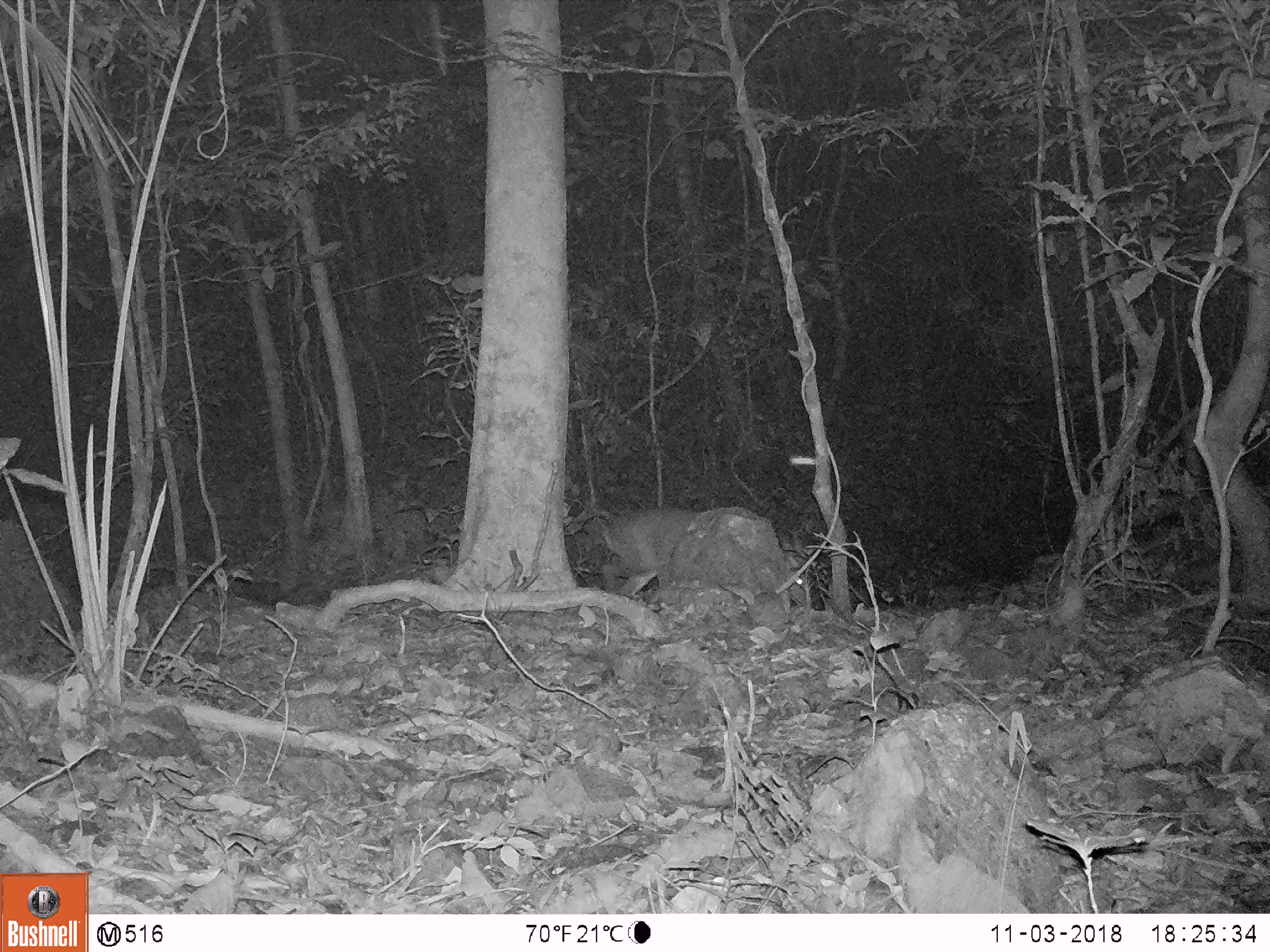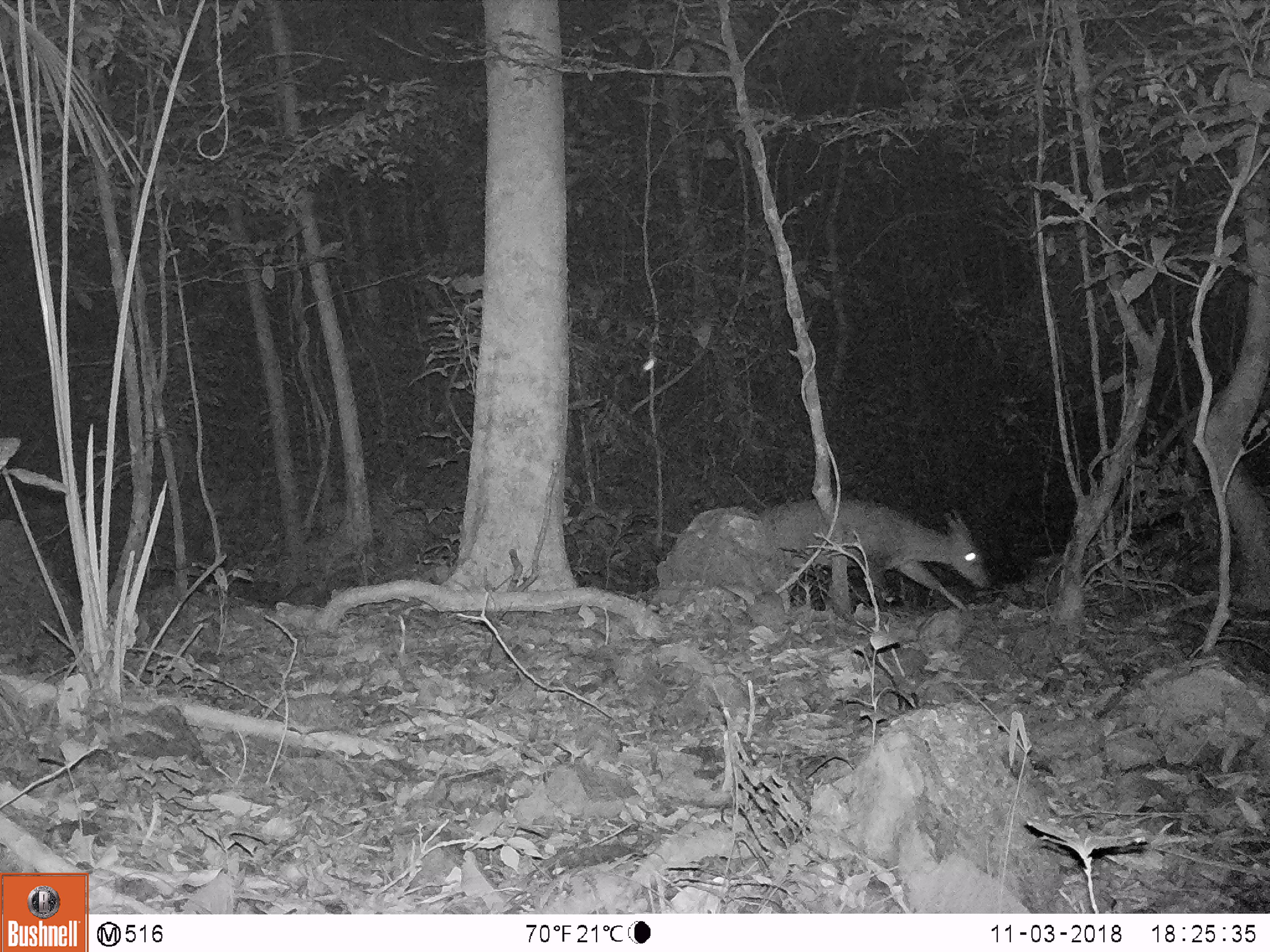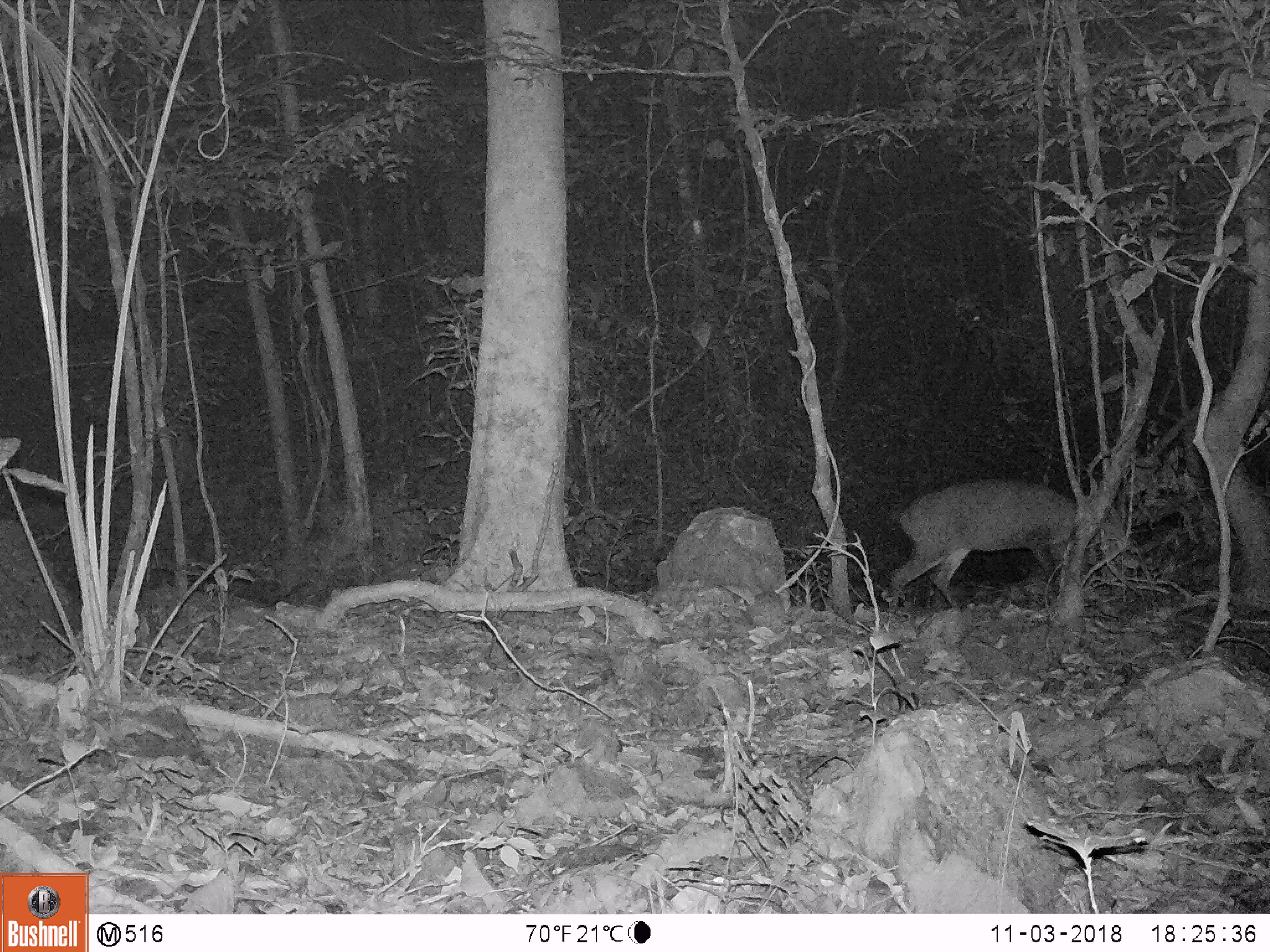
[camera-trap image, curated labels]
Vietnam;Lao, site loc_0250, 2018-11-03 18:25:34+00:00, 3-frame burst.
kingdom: Animalia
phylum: Chordata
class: Mammalia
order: Artiodactyla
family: Cervidae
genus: Muntiacus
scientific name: Muntiacus vuquangensis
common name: large-antlered muntjac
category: large antlered muntjac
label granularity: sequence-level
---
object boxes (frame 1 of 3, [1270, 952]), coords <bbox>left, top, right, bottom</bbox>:
large antlered muntjac: <bbox>599, 505, 806, 604</bbox>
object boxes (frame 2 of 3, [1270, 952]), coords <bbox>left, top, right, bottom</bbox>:
large antlered muntjac: <bbox>761, 496, 989, 613</bbox>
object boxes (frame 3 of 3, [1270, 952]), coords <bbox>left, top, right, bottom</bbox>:
large antlered muntjac: <bbox>887, 478, 1126, 611</bbox>